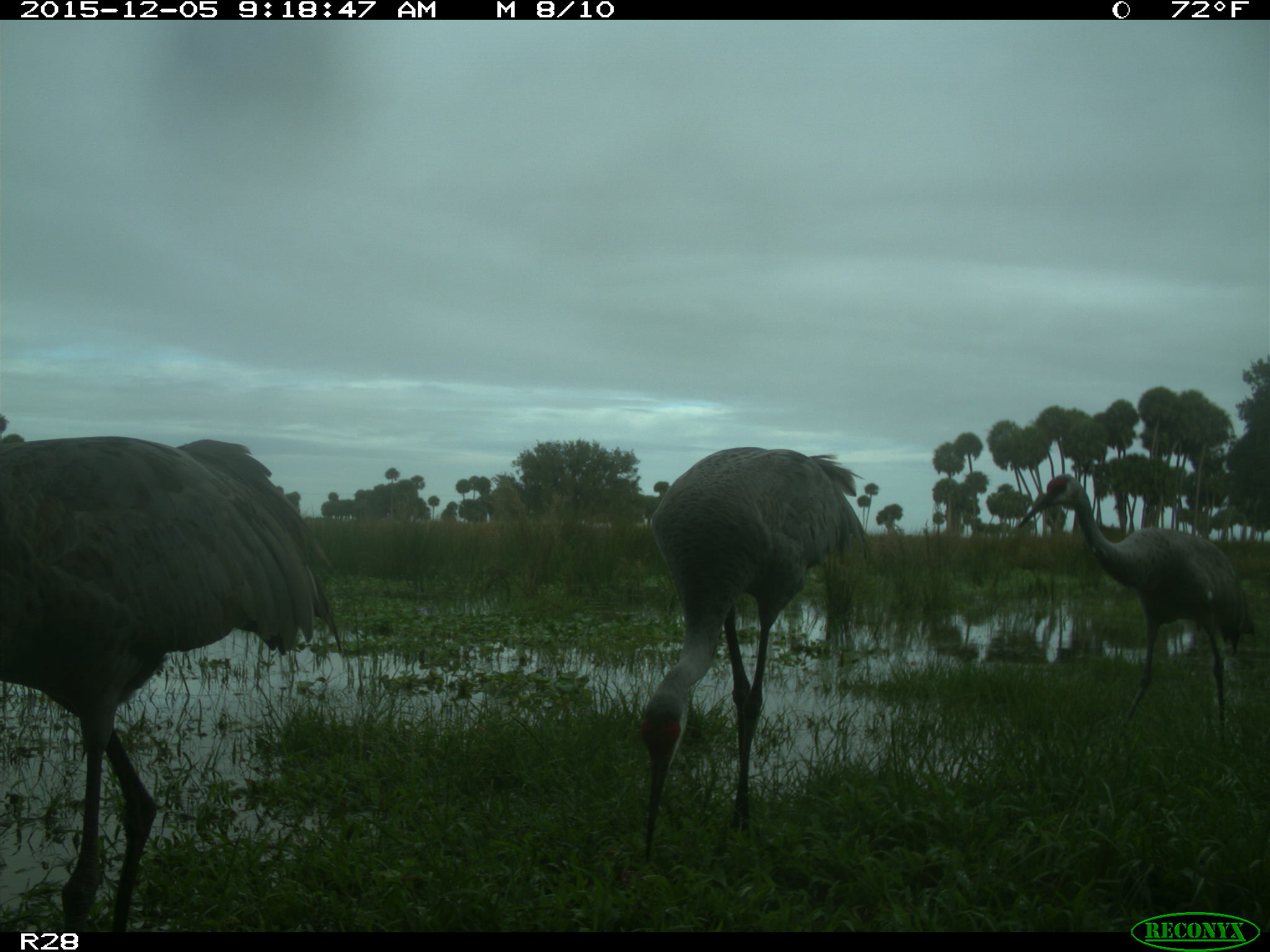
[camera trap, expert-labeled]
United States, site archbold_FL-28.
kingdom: Animalia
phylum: Chordata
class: Aves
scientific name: Aves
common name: birds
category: unidentified bird